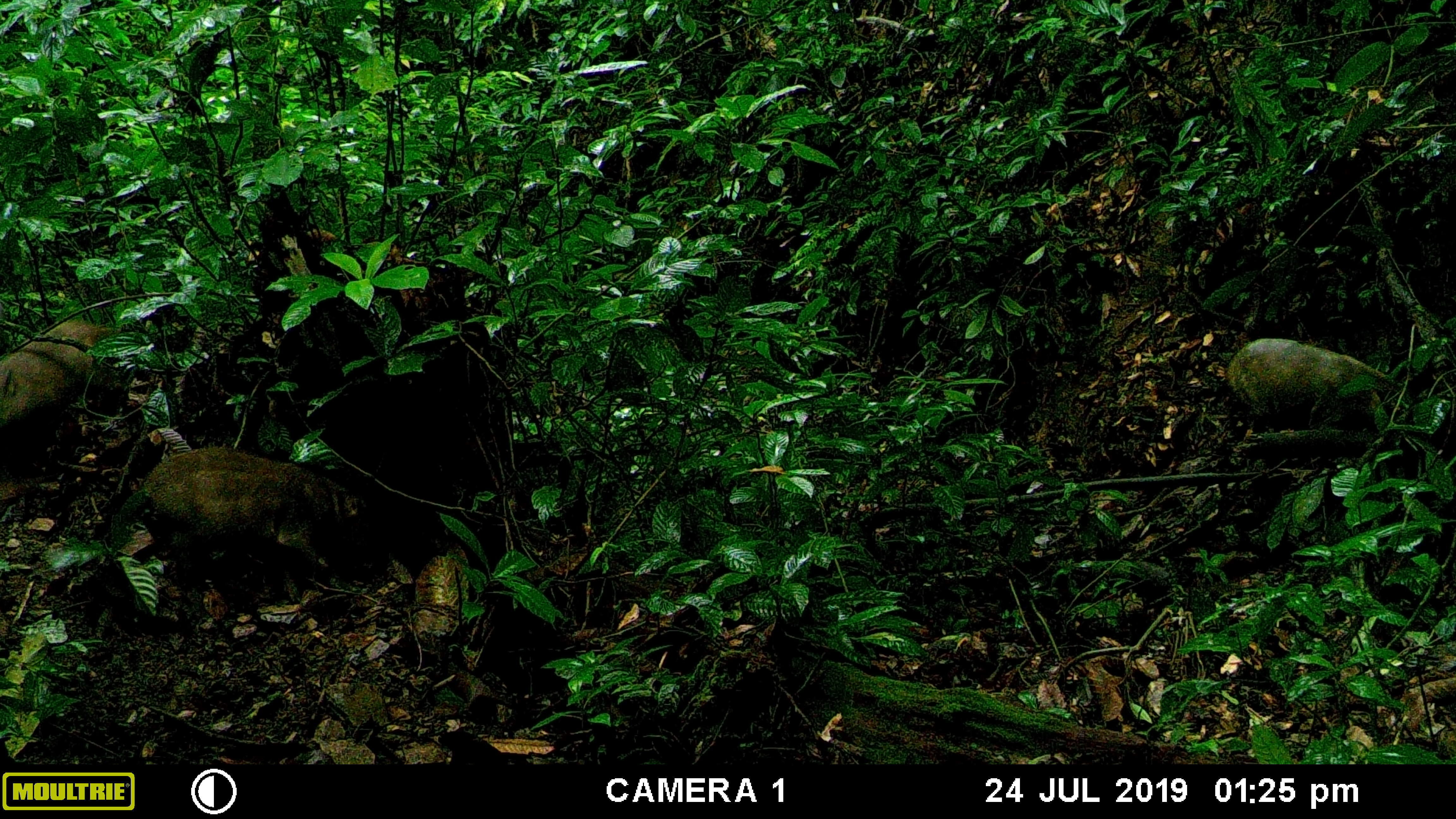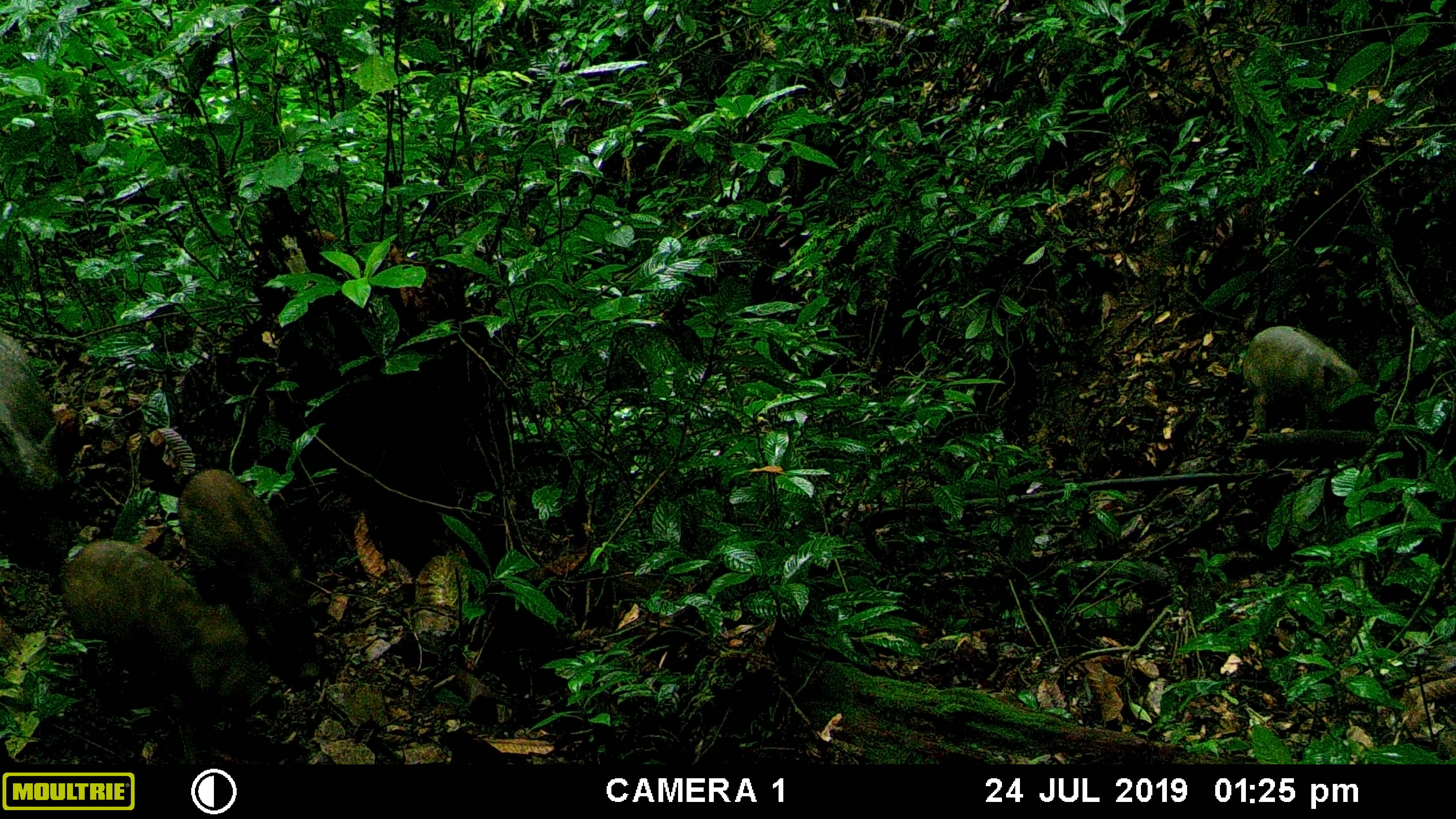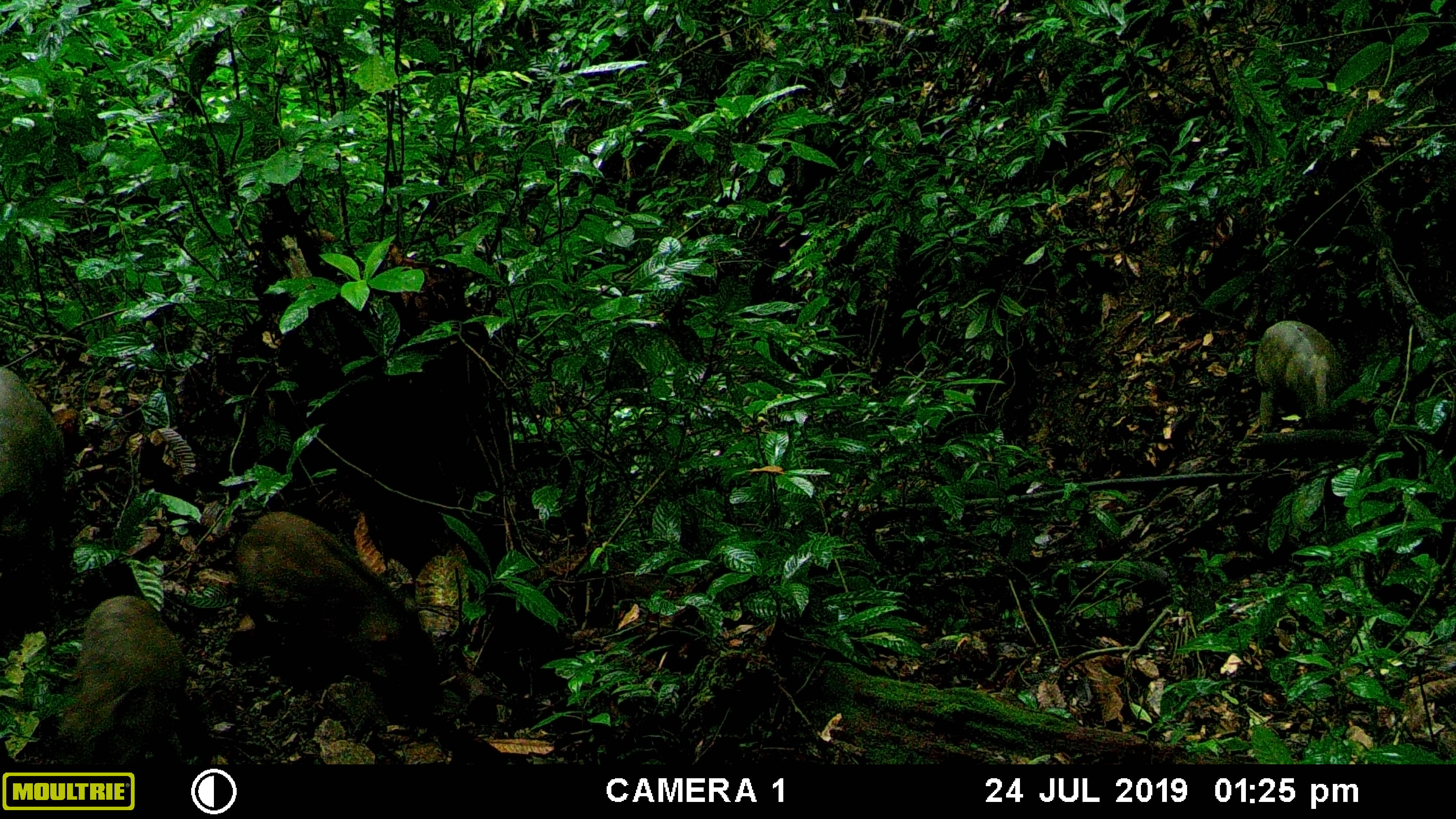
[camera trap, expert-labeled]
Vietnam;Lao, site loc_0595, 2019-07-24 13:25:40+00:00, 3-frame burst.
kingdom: Animalia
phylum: Chordata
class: Mammalia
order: Artiodactyla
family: Suidae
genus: Sus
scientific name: Sus scrofa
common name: eurasian wild pig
Eurasian wild pig (Sus scrofa). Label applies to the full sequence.